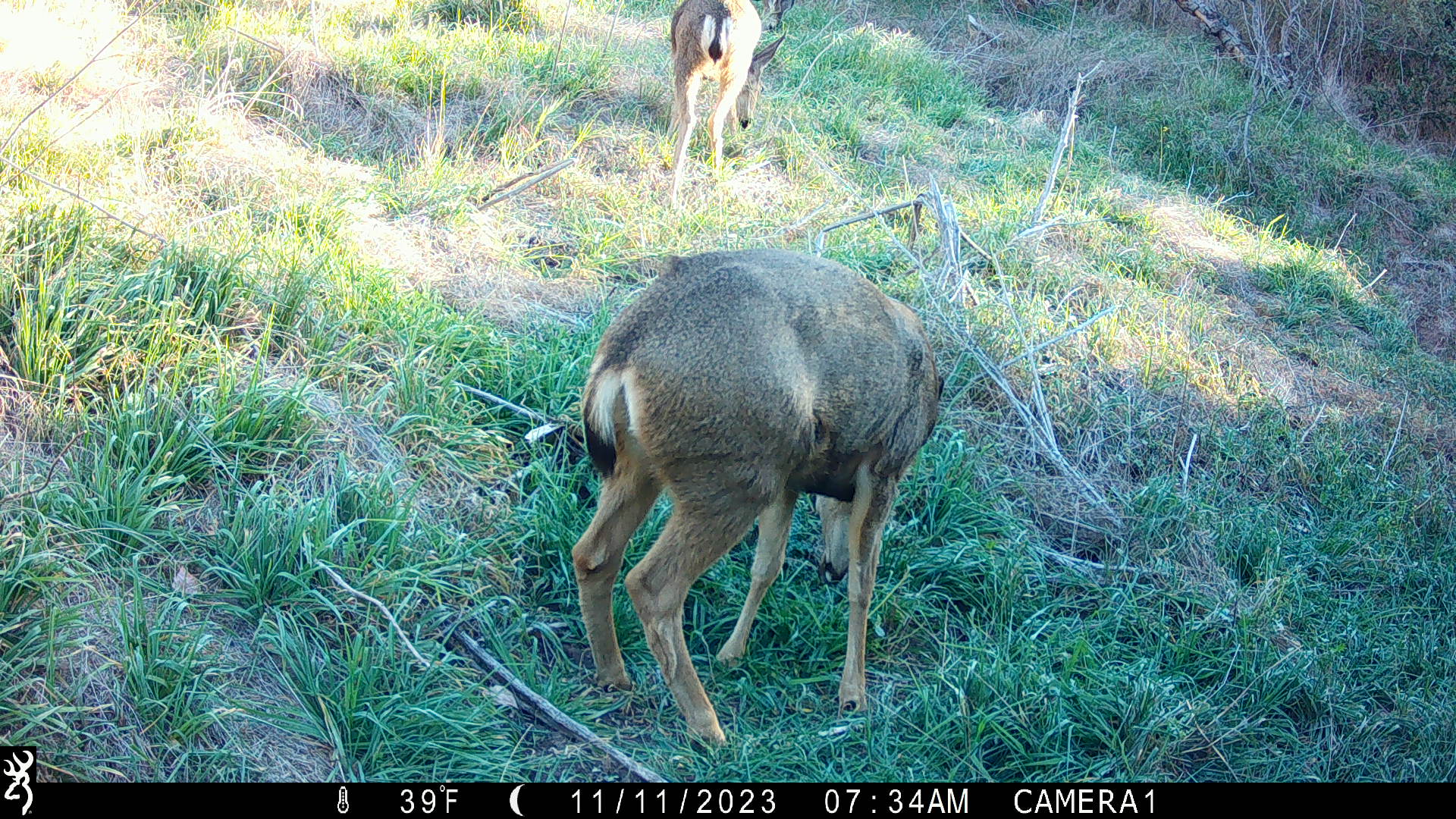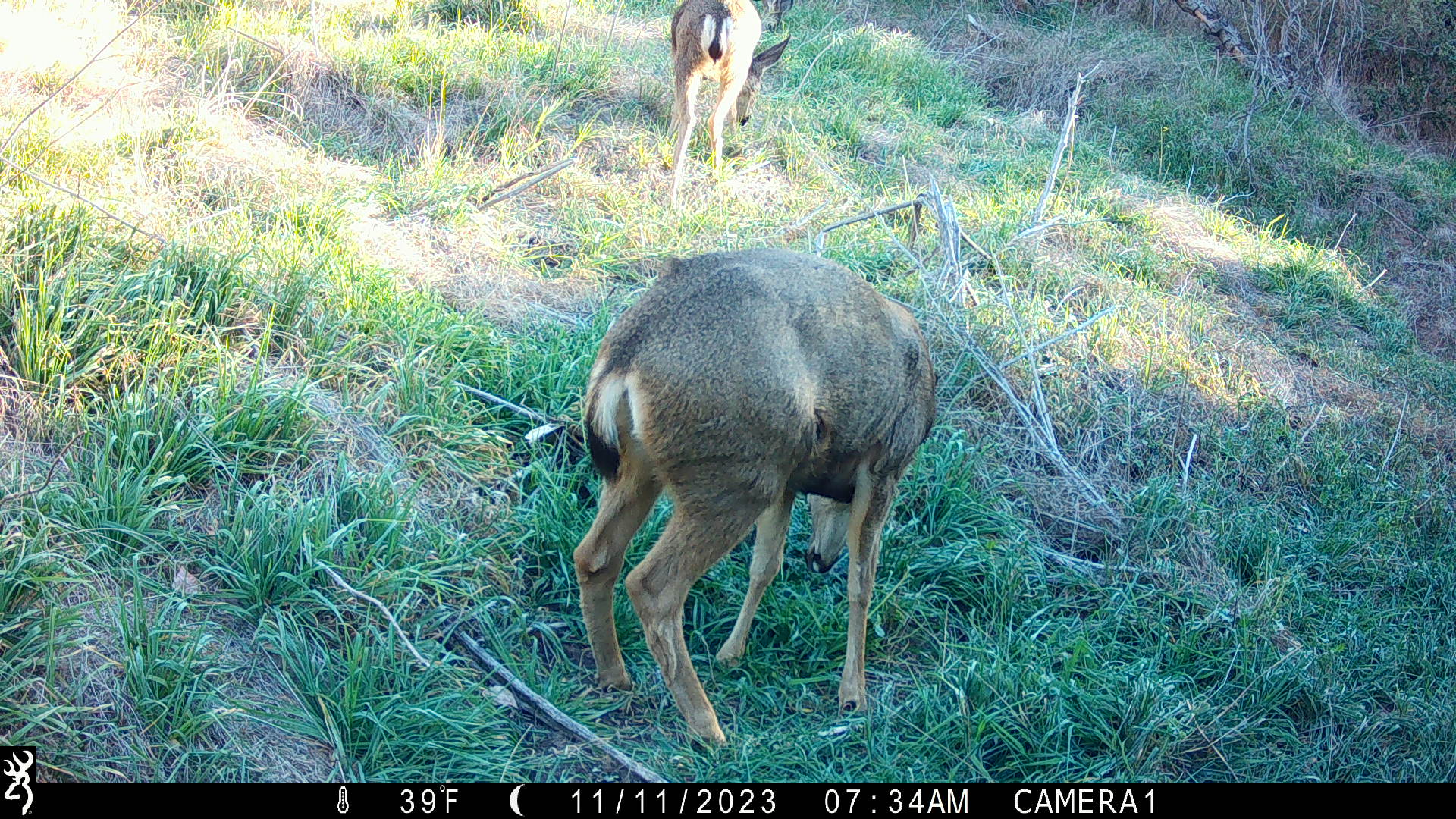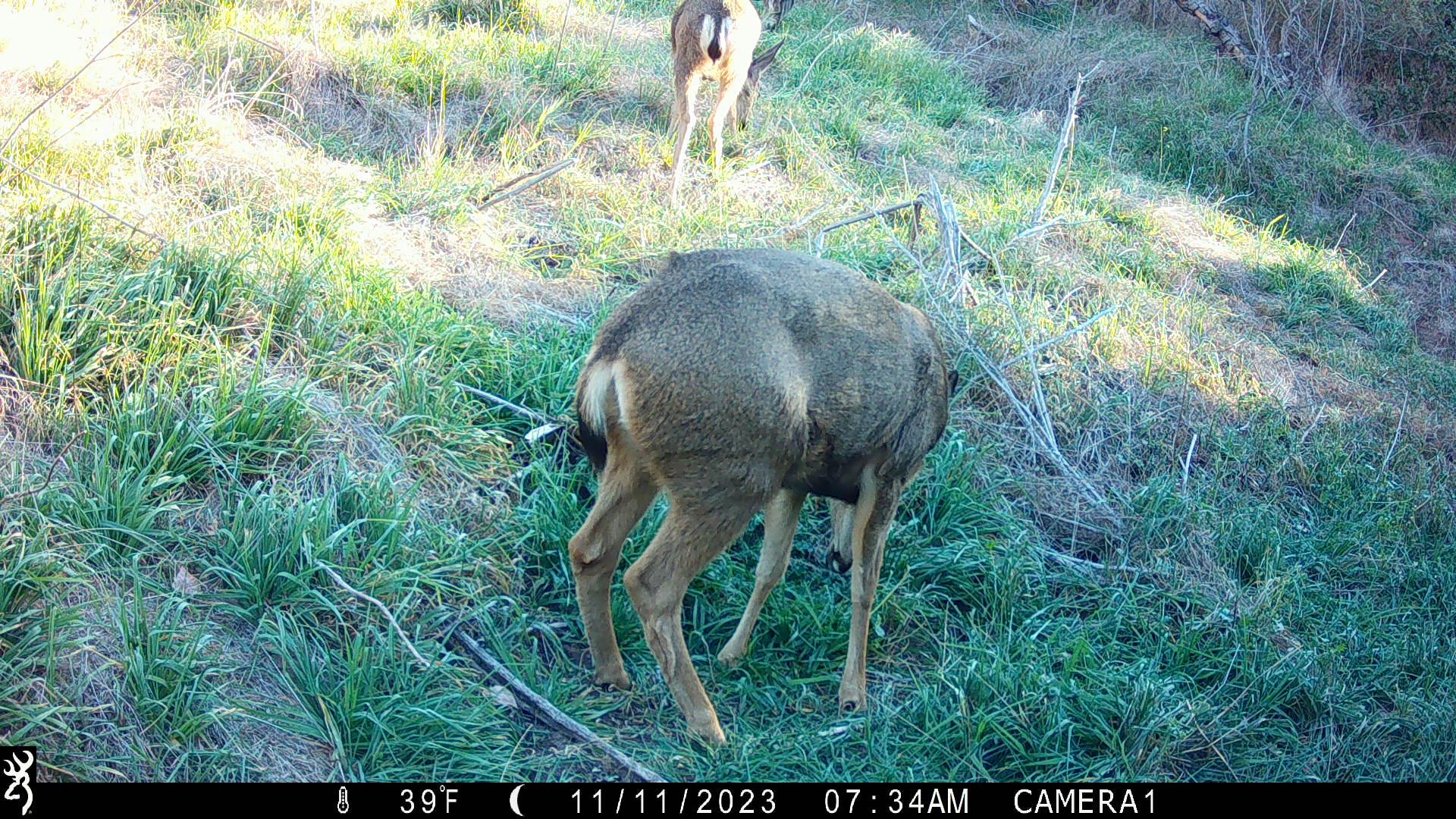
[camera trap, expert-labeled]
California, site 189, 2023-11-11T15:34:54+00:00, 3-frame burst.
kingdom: Animalia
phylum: Chordata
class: Mammalia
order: Artiodactyla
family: Cervidae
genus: Odocoileus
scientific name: Odocoileus hemionus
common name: mule deer